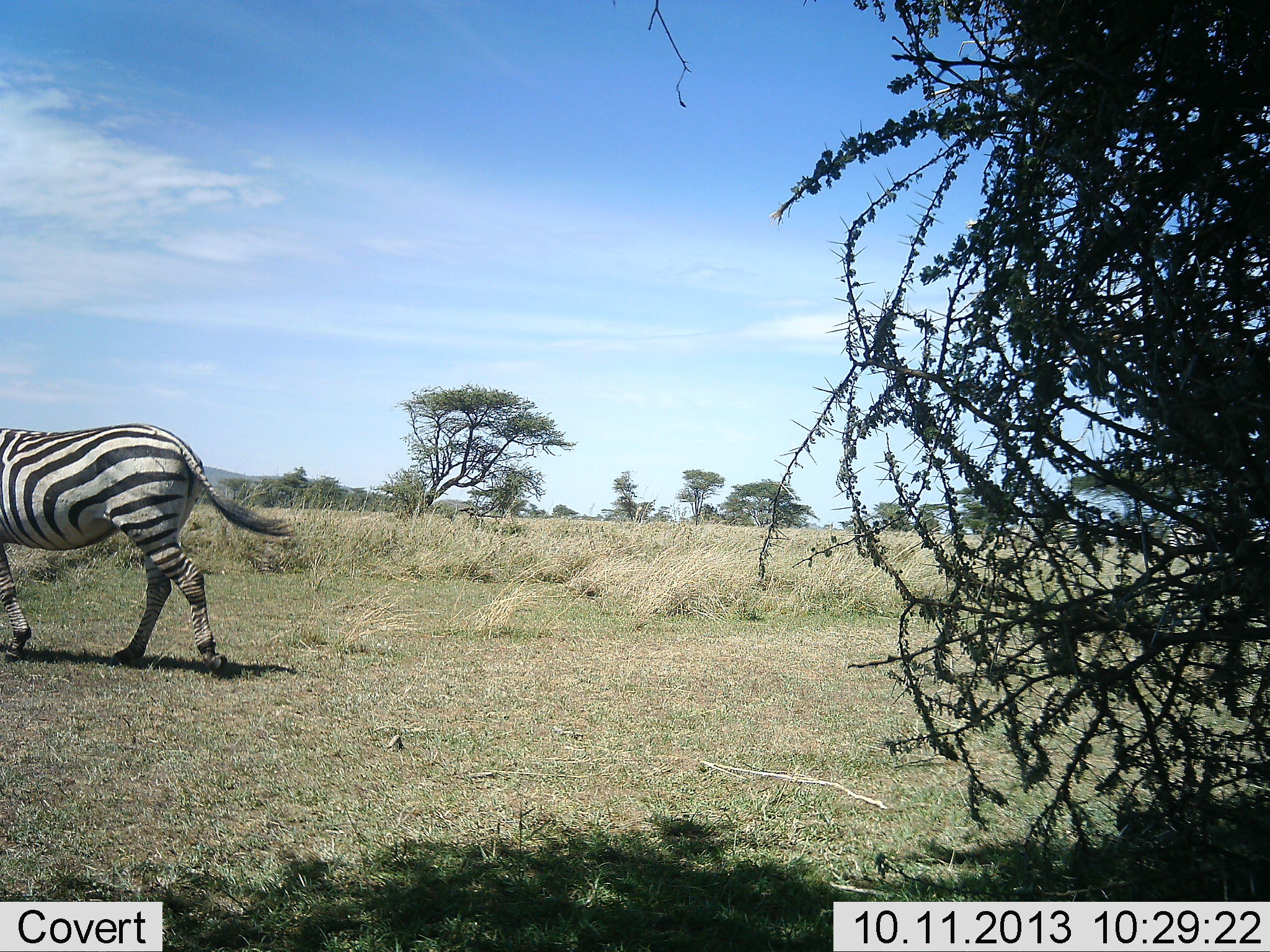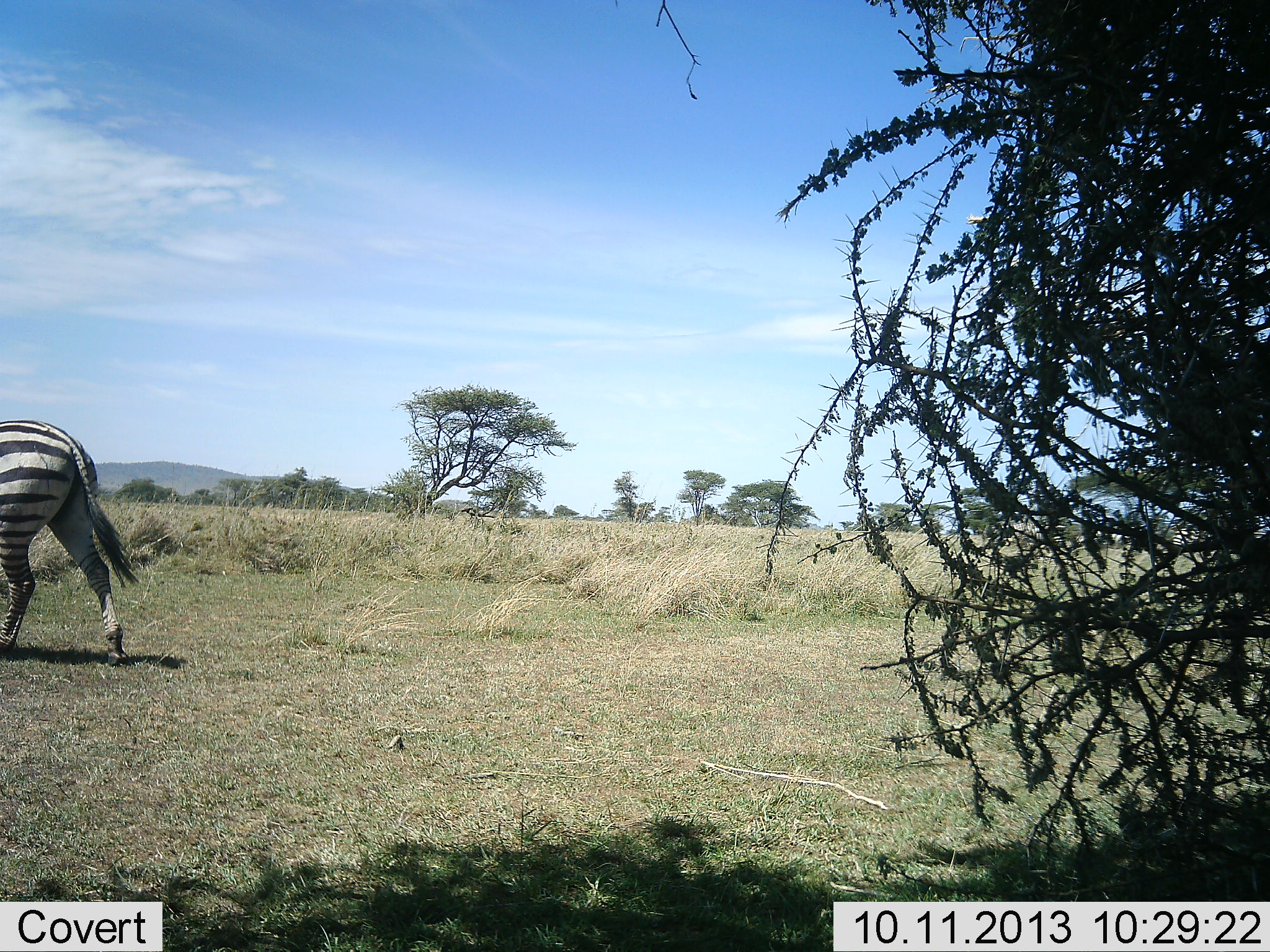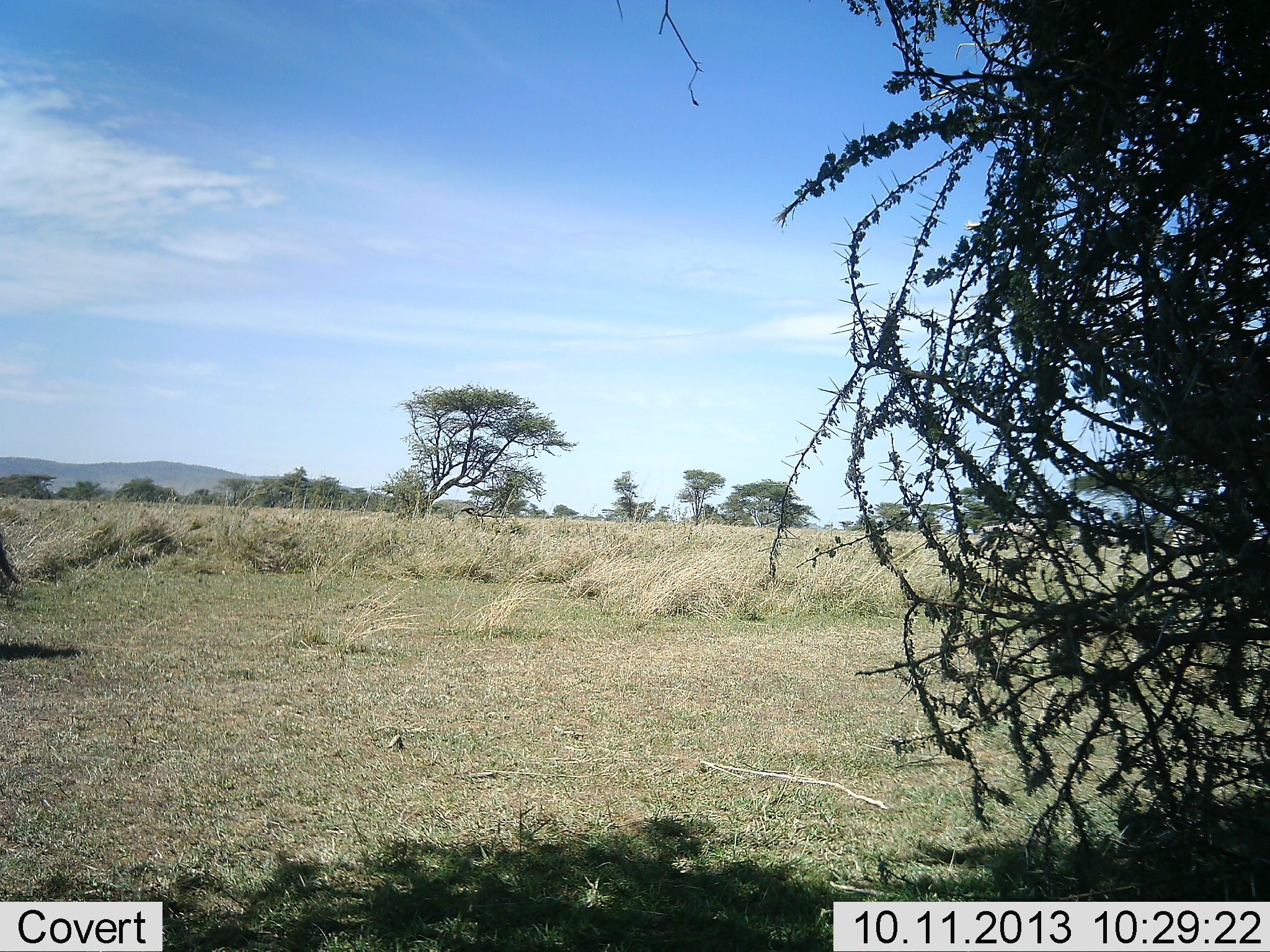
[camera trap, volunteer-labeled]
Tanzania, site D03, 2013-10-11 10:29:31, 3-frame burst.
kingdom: Animalia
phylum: Chordata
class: Mammalia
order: Perissodactyla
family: Equidae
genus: Equus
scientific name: Equus quagga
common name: plains zebra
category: zebra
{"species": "zebra (plains zebra) (Equus quagga)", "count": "1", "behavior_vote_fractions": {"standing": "8%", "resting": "0%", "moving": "97%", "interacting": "0%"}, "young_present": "0%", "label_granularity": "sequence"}